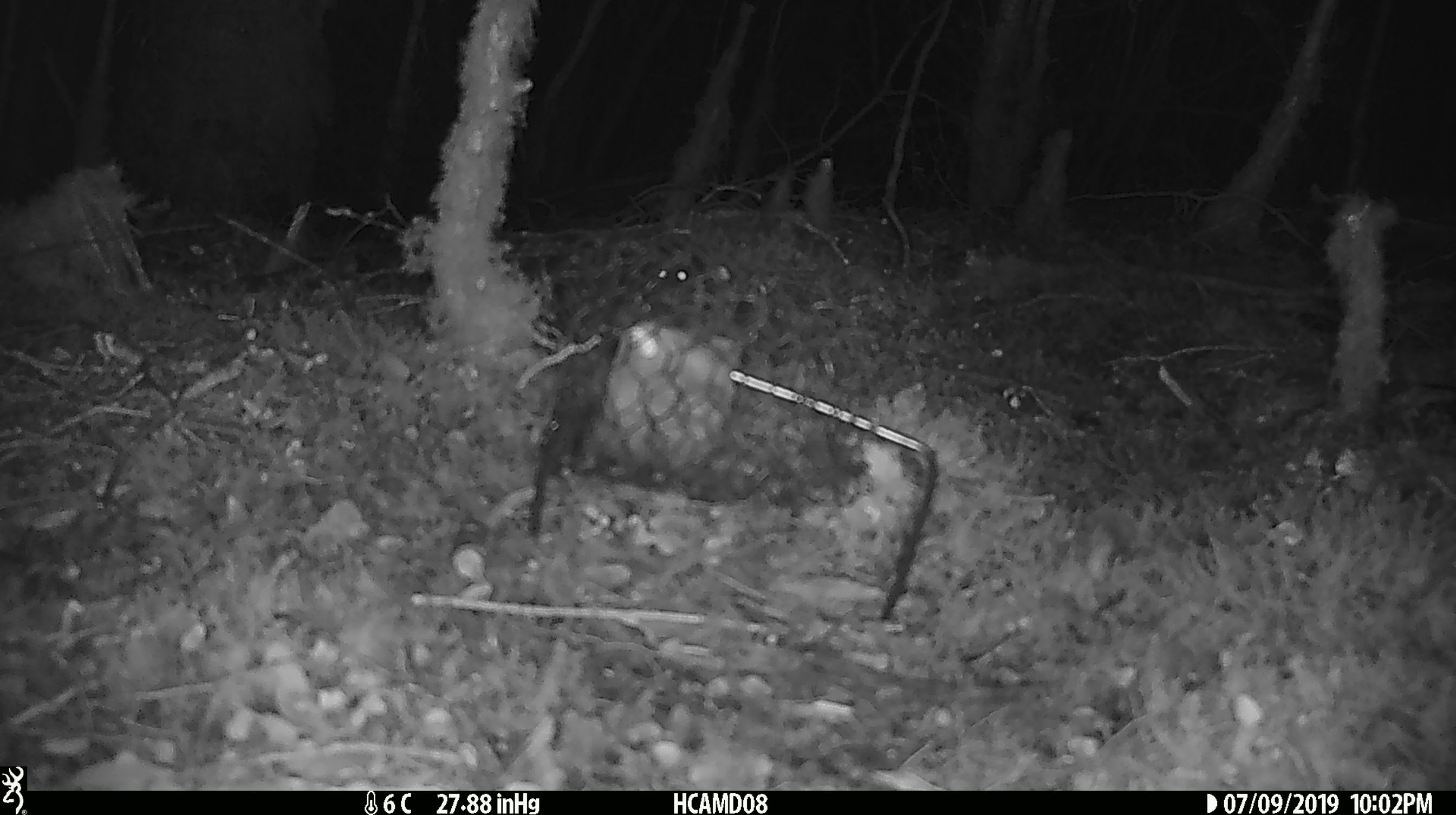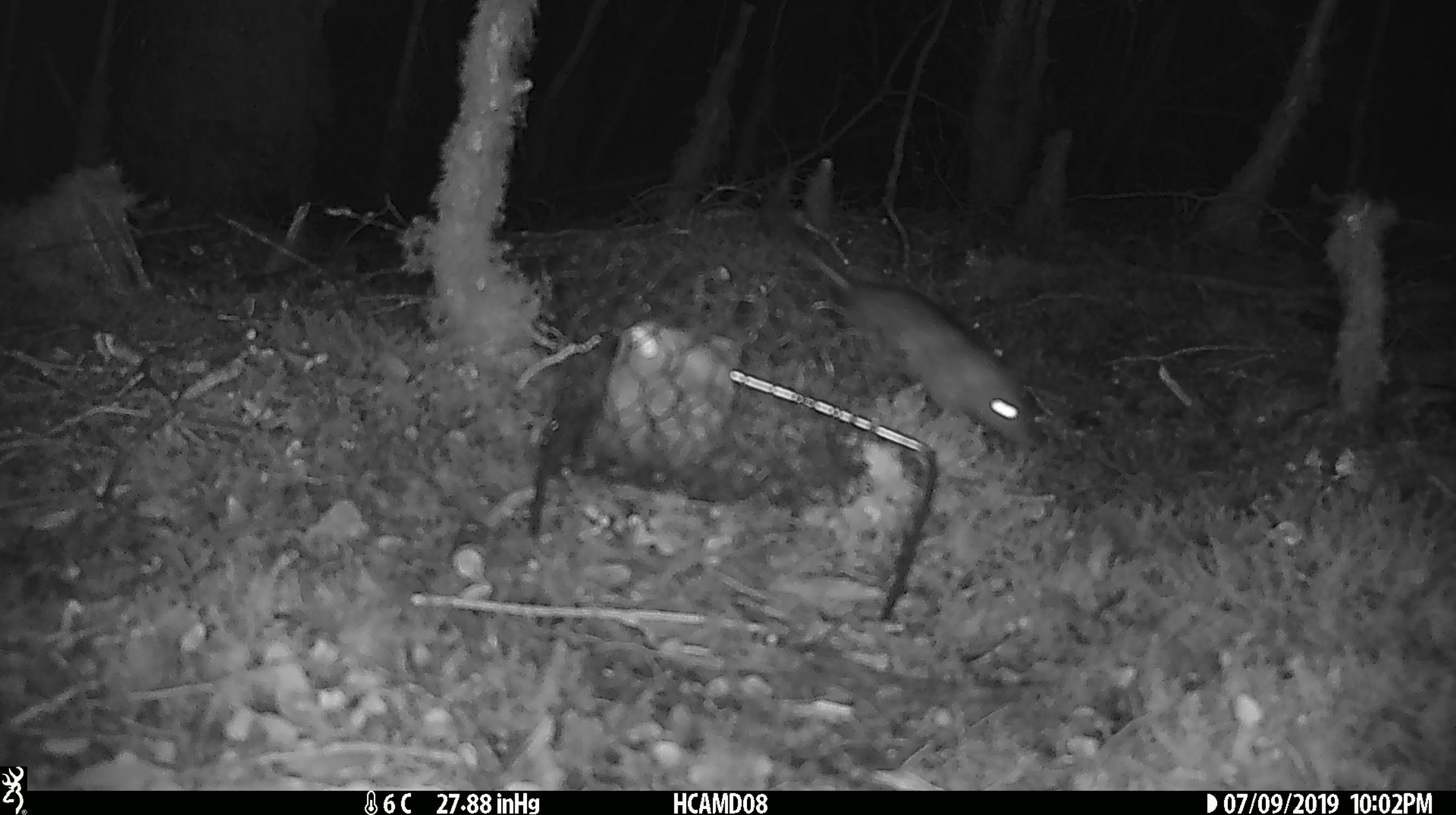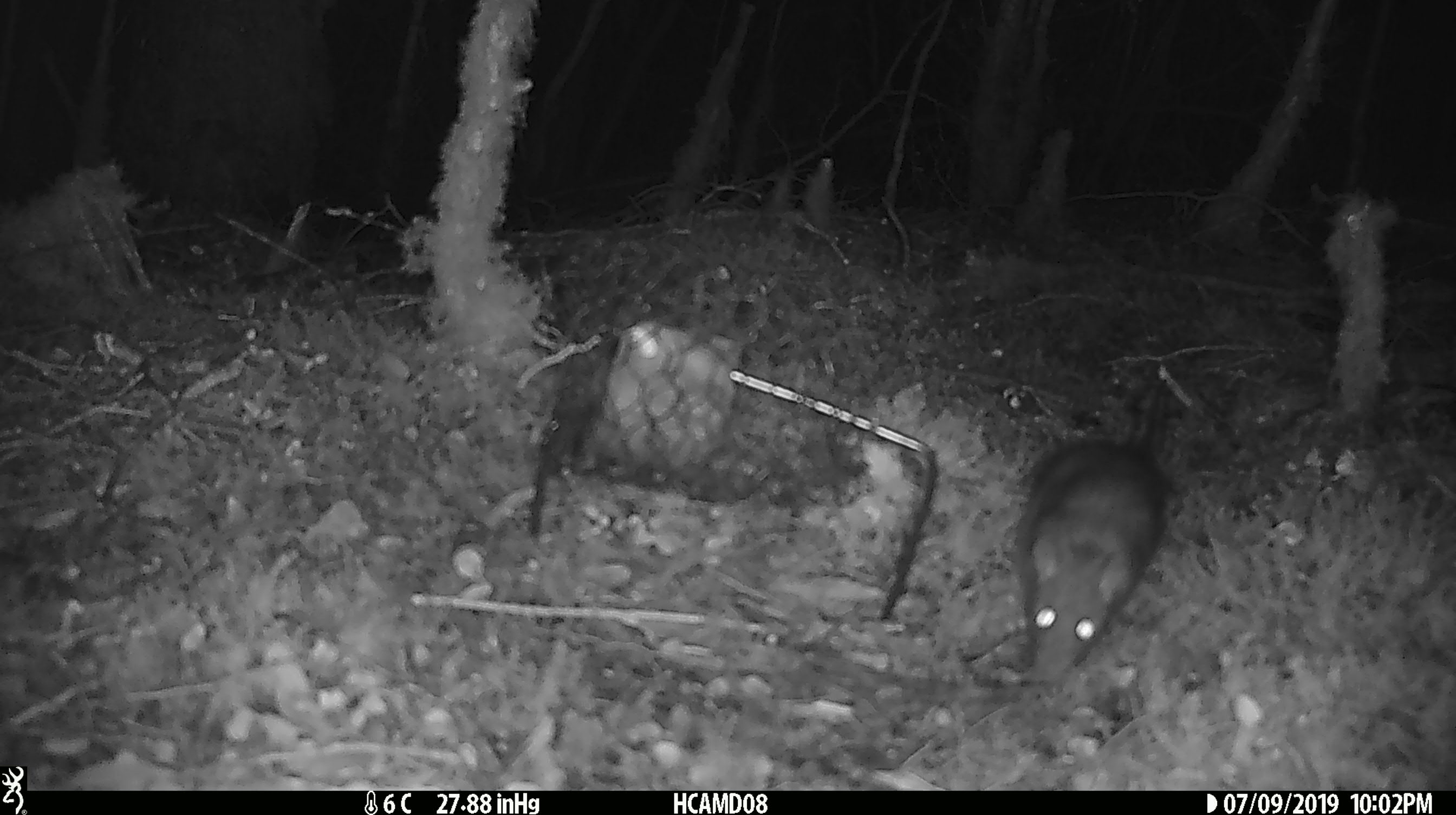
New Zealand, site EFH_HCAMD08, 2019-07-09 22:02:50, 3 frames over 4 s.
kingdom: Animalia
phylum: Chordata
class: Mammalia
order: Rodentia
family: Muridae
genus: Mus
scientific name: Mus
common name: mouse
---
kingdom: Animalia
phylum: Chordata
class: Mammalia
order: Rodentia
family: Muridae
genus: Rattus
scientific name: Rattus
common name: rat